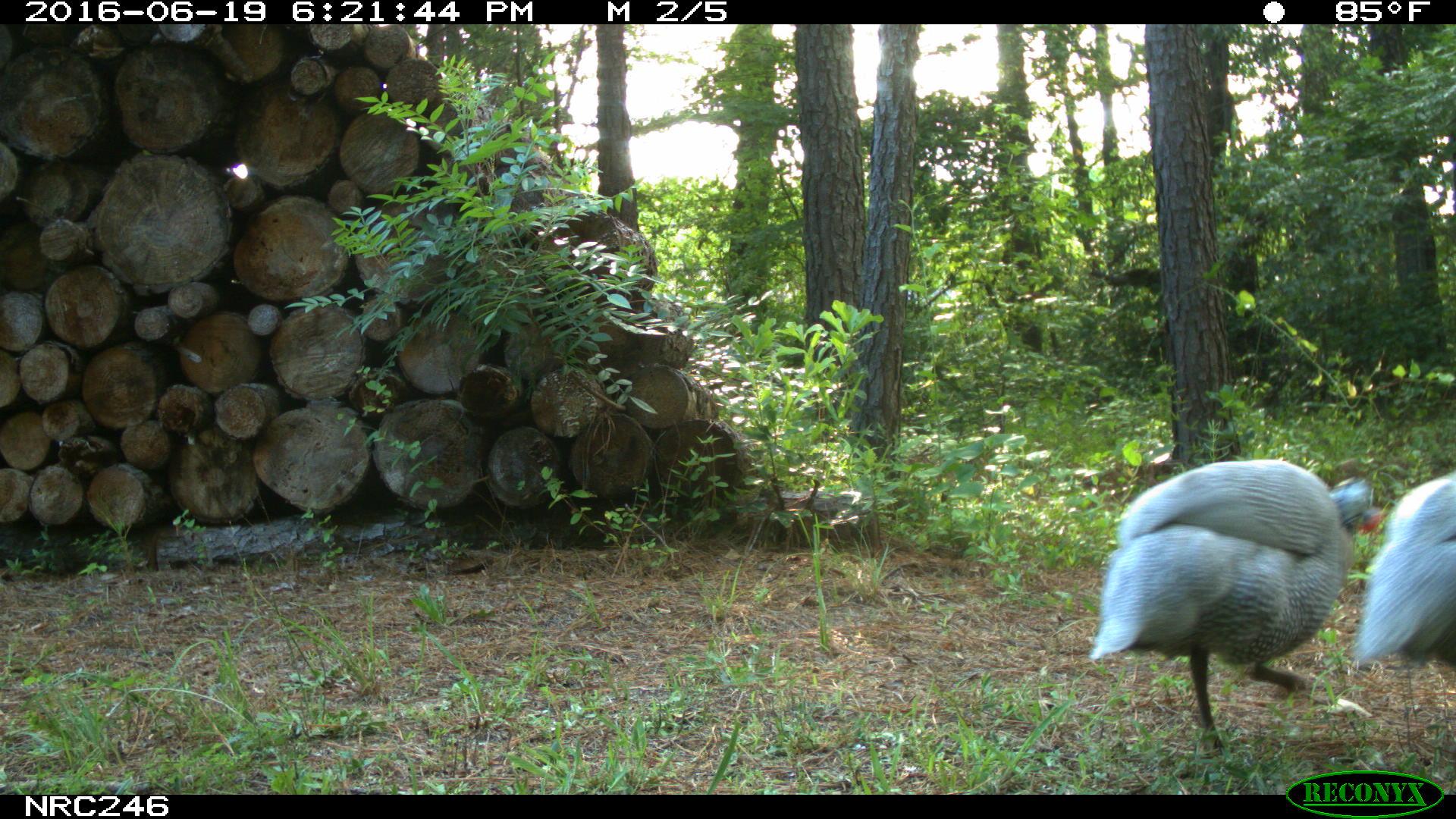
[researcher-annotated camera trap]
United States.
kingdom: Animalia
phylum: Chordata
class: Aves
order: Galliformes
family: Phasianidae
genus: Meleagris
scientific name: Meleagris gallopavo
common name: wild turkey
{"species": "Wild Turkey (Meleagris gallopavo)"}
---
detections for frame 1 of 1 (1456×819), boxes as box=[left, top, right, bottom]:
Wild Turkey: box=[1083, 452, 1371, 745]; box=[1359, 474, 1454, 705]